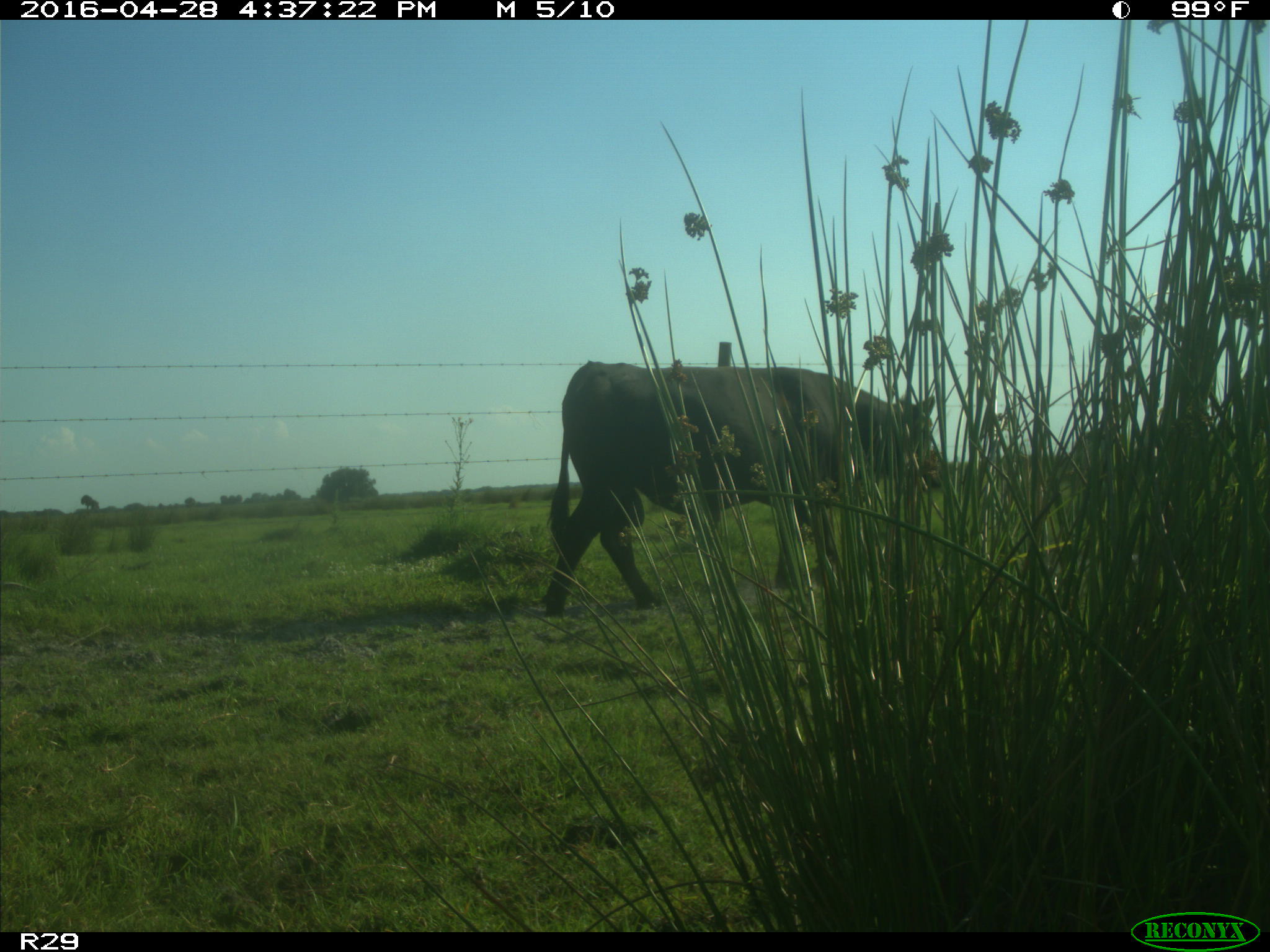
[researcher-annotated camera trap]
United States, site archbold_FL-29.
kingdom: Animalia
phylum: Chordata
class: Mammalia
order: Artiodactyla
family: Bovidae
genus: Bos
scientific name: Bos taurus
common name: domestic cow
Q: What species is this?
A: Bos taurus (domestic cow).